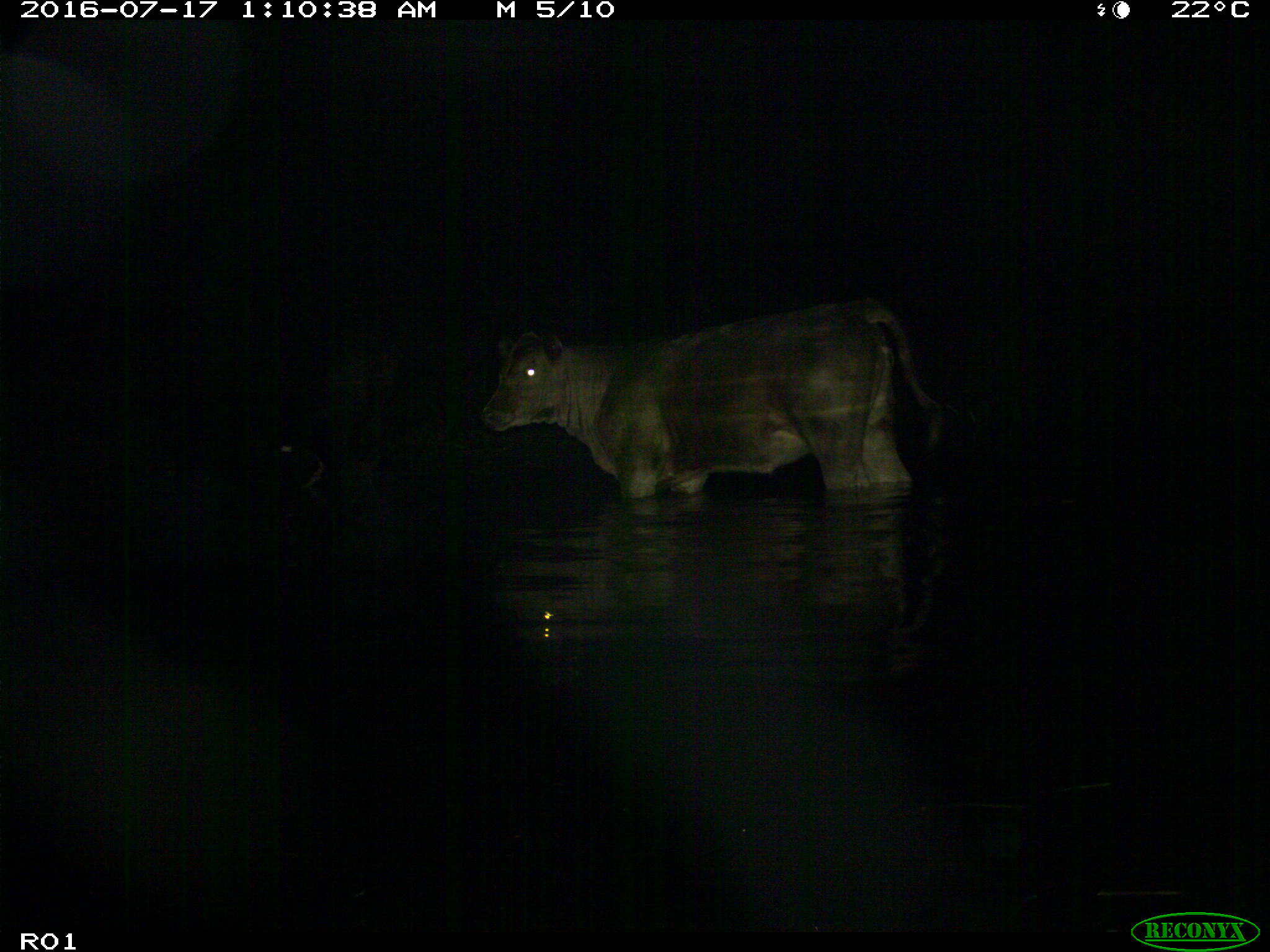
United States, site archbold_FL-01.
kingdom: Animalia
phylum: Chordata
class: Mammalia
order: Artiodactyla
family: Bovidae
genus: Bos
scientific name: Bos taurus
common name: domestic cow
Bos taurus (domestic cow).